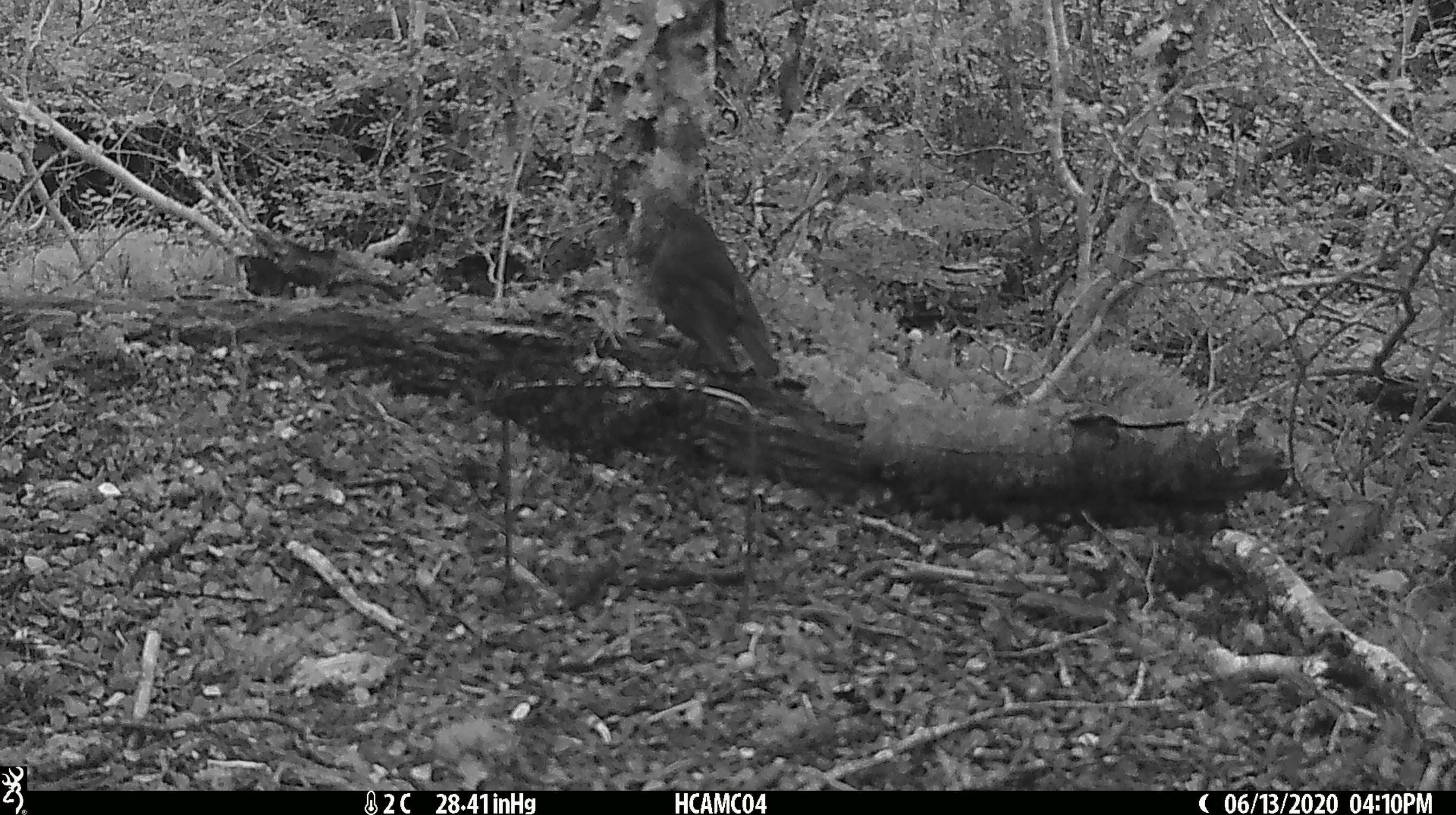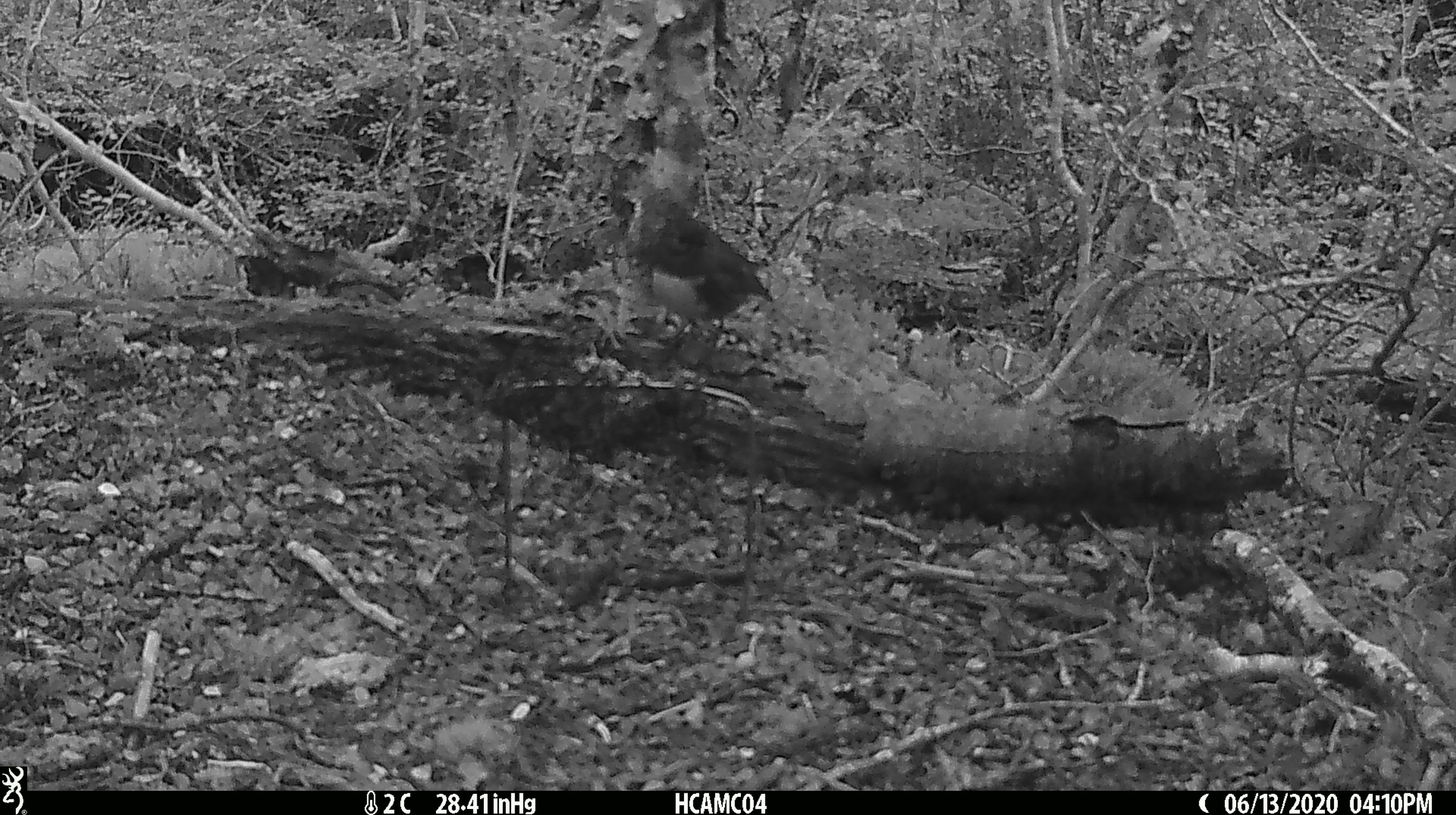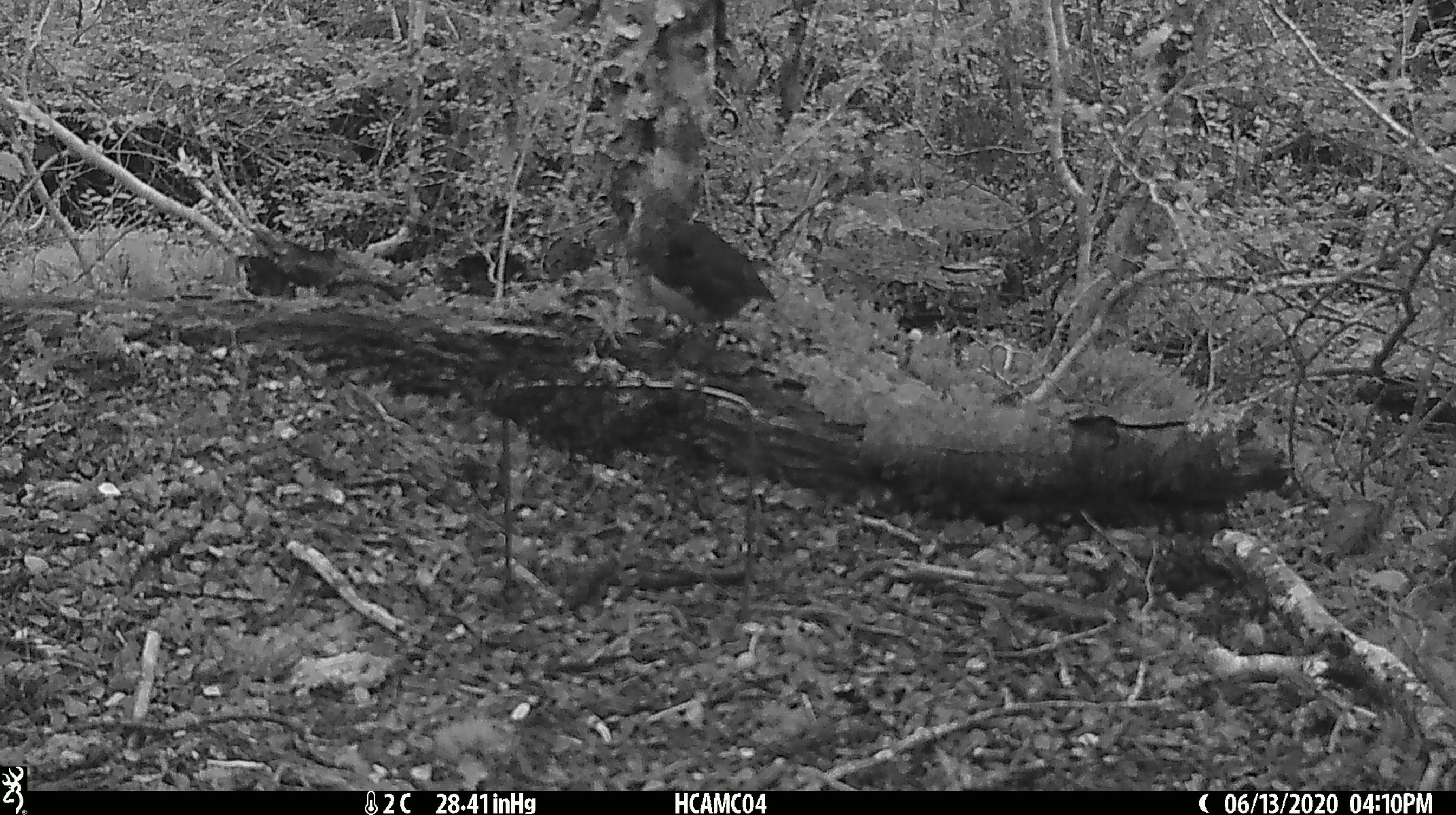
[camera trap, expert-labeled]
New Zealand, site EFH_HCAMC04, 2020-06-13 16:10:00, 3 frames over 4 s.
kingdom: Animalia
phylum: Chordata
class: Aves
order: Passeriformes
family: Petroicidae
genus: Petroica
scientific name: Petroica australis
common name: new zealand robin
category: robin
Robin (new zealand robin) (Petroica australis).